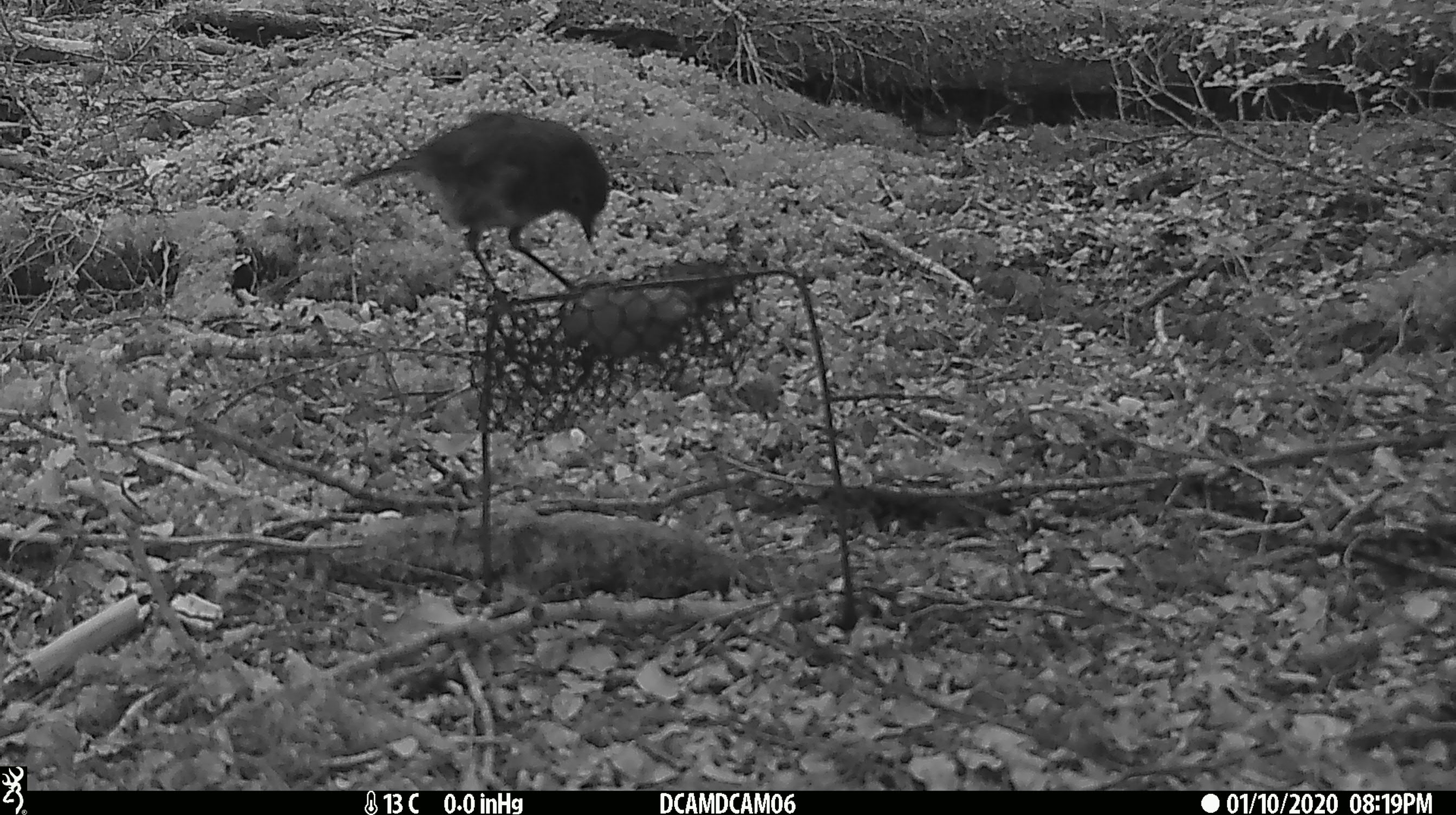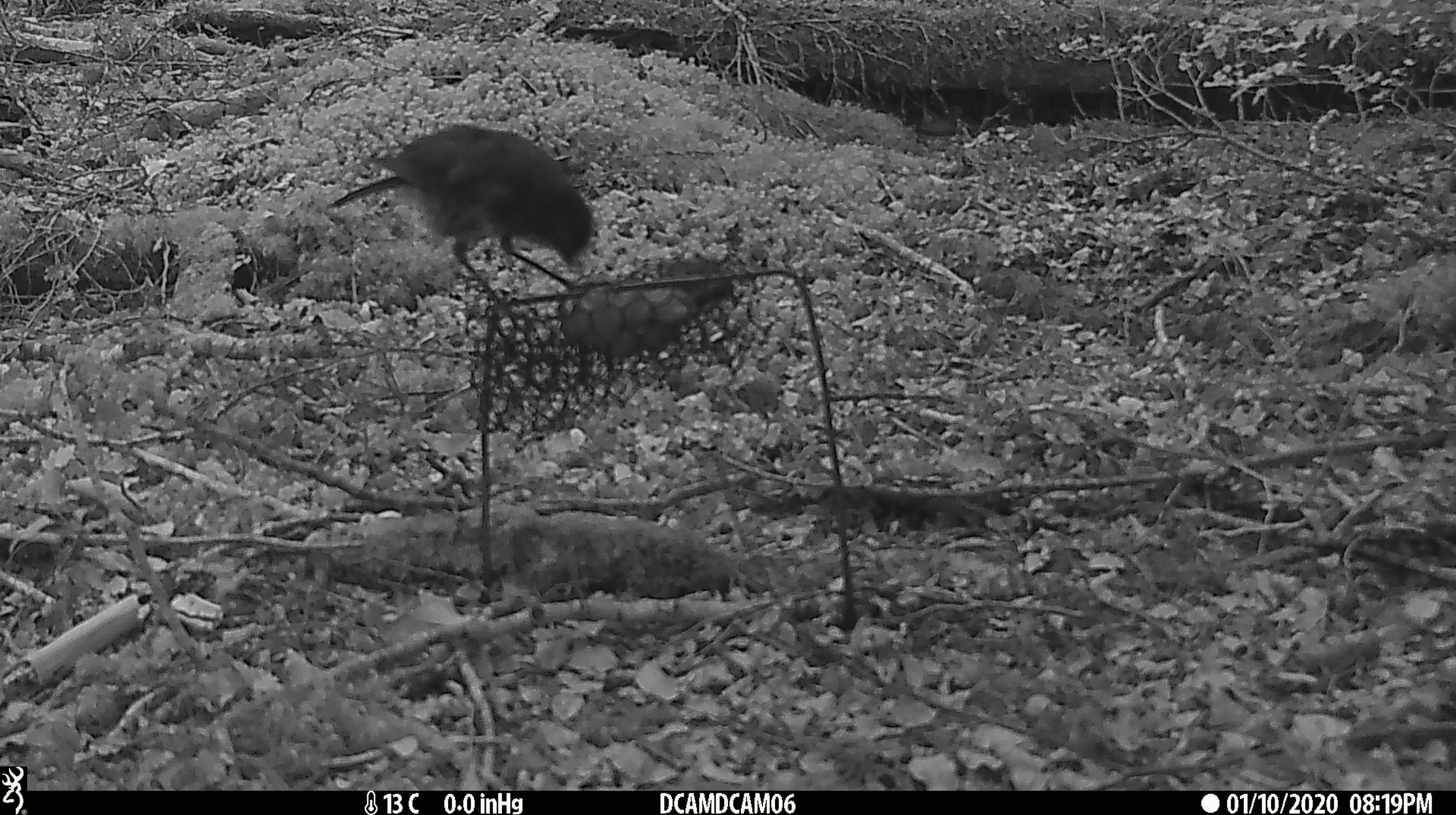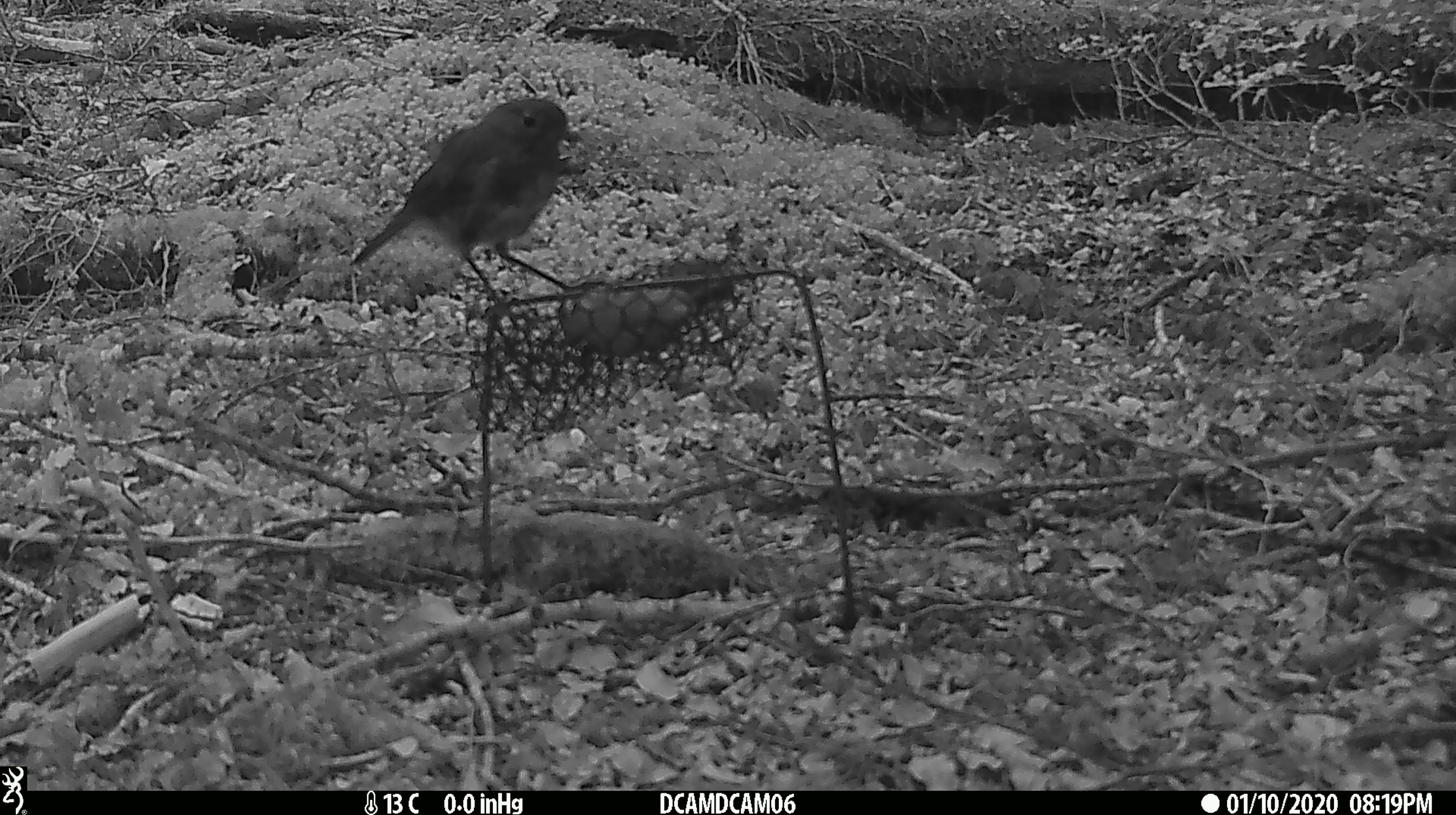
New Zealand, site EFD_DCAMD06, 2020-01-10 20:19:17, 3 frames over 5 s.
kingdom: Animalia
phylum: Chordata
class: Aves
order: Passeriformes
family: Petroicidae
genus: Petroica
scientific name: Petroica australis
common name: new zealand robin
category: robin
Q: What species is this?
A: Robin (new zealand robin) (Petroica australis).